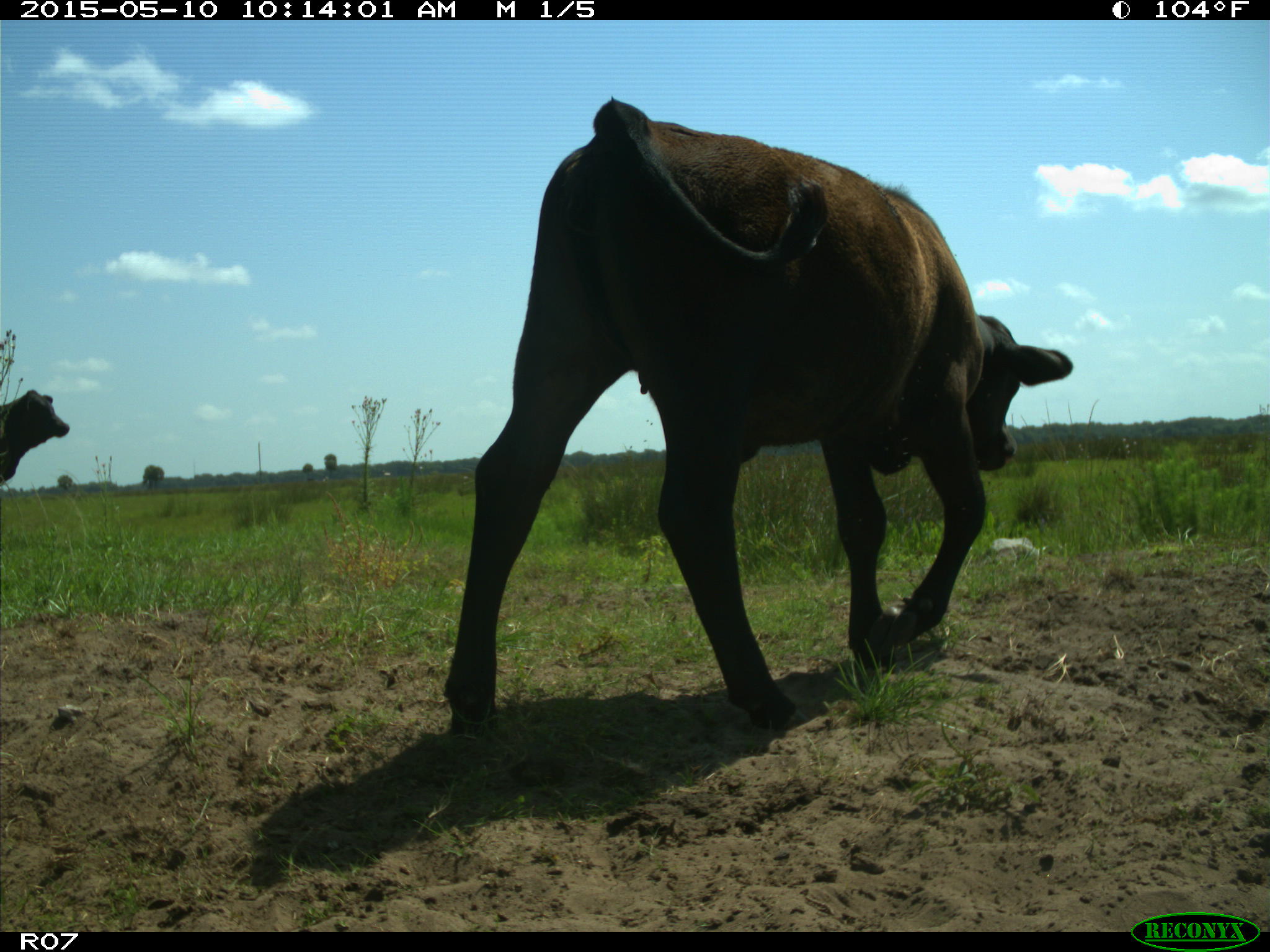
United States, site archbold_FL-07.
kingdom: Animalia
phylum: Chordata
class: Mammalia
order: Artiodactyla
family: Bovidae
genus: Bos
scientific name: Bos taurus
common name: domestic cow